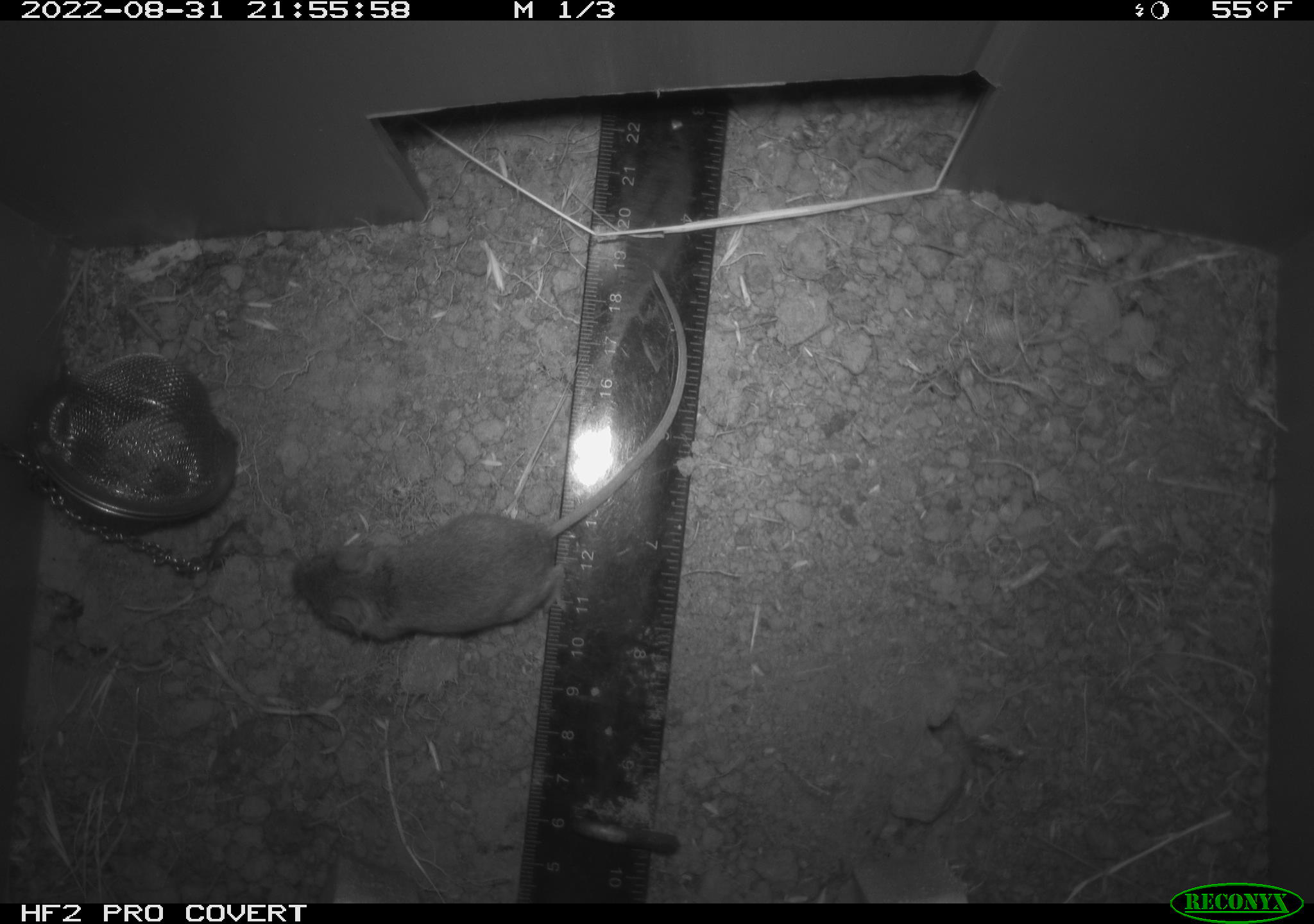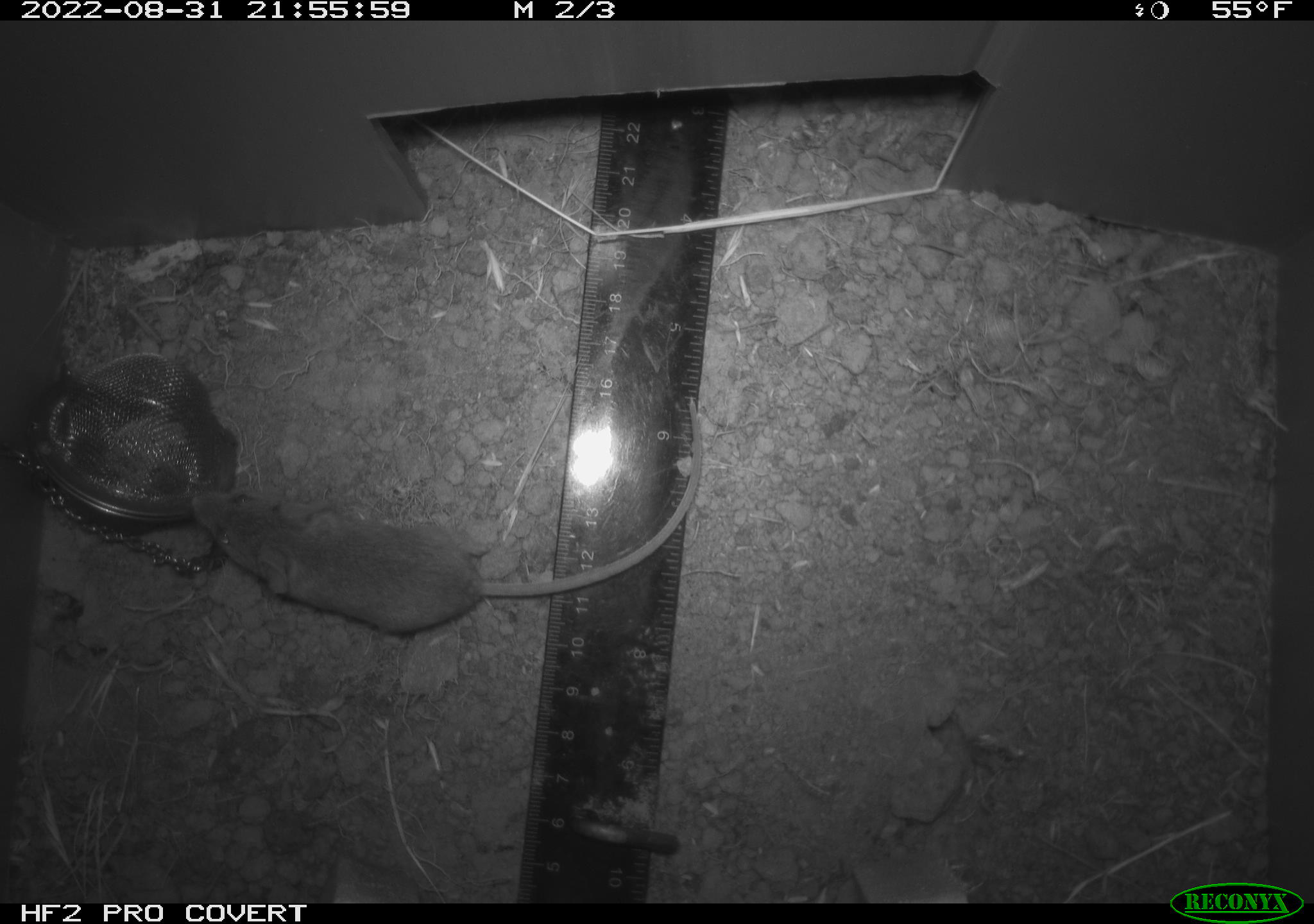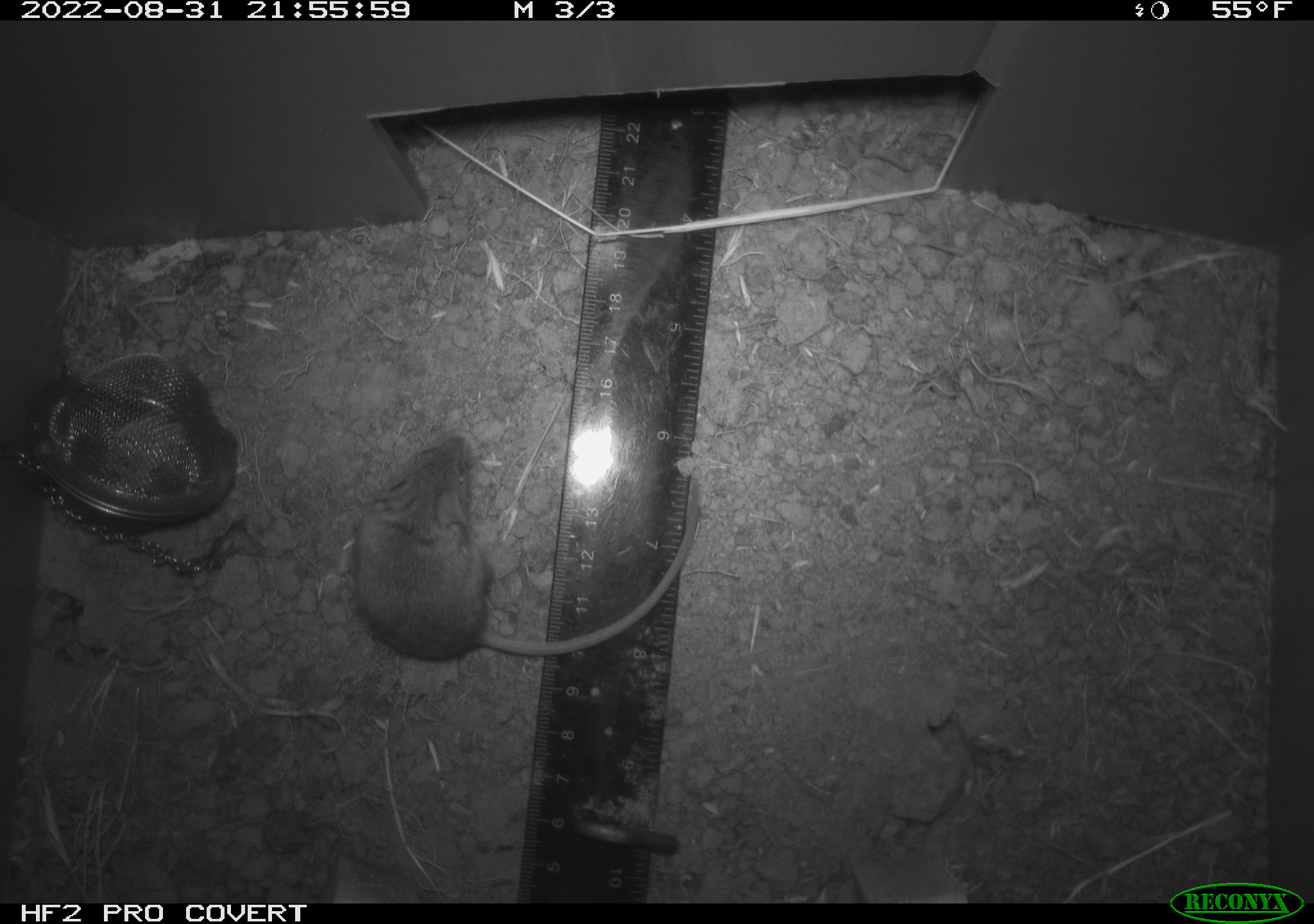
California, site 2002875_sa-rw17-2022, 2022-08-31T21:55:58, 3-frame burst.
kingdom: Animalia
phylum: Chordata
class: Mammalia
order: Rodentia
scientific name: Rodentia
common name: mouse species